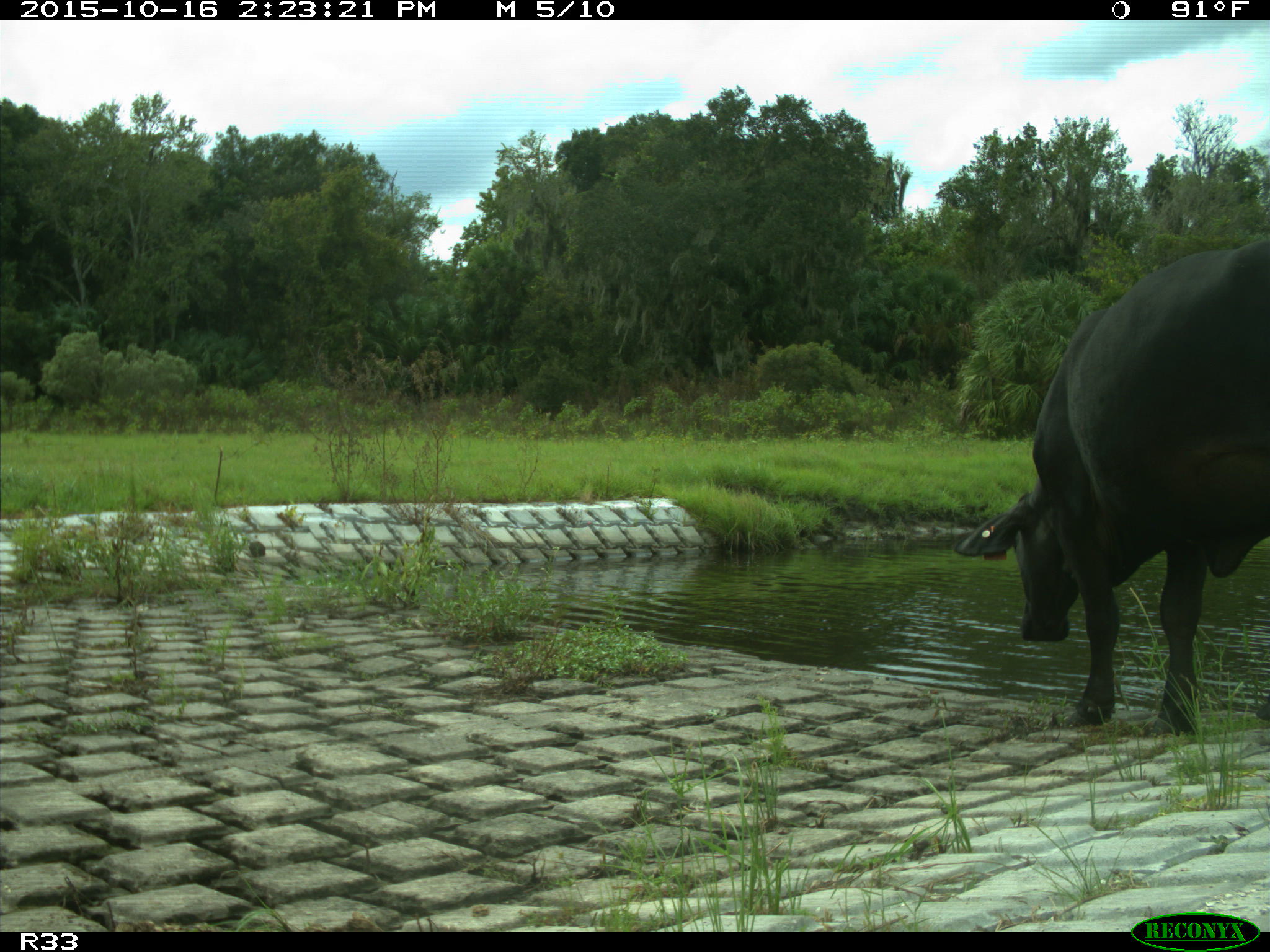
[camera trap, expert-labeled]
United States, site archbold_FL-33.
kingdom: Animalia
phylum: Chordata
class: Mammalia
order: Artiodactyla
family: Bovidae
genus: Bos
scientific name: Bos taurus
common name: domestic cow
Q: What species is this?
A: Bos taurus (domestic cow).